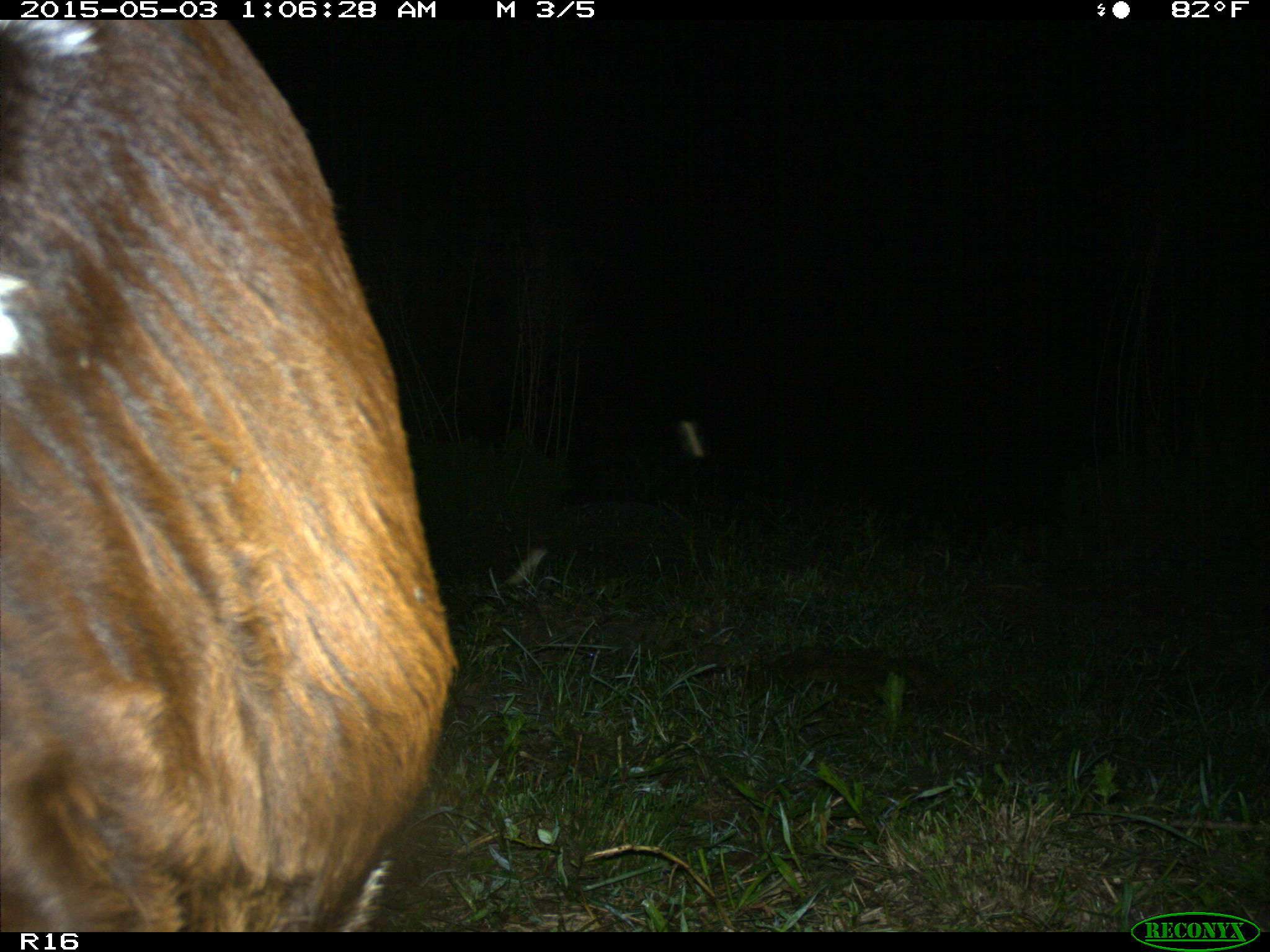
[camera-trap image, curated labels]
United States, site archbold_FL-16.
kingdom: Animalia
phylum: Chordata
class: Mammalia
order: Artiodactyla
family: Bovidae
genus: Bos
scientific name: Bos taurus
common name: domestic cow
Bos taurus (domestic cow).